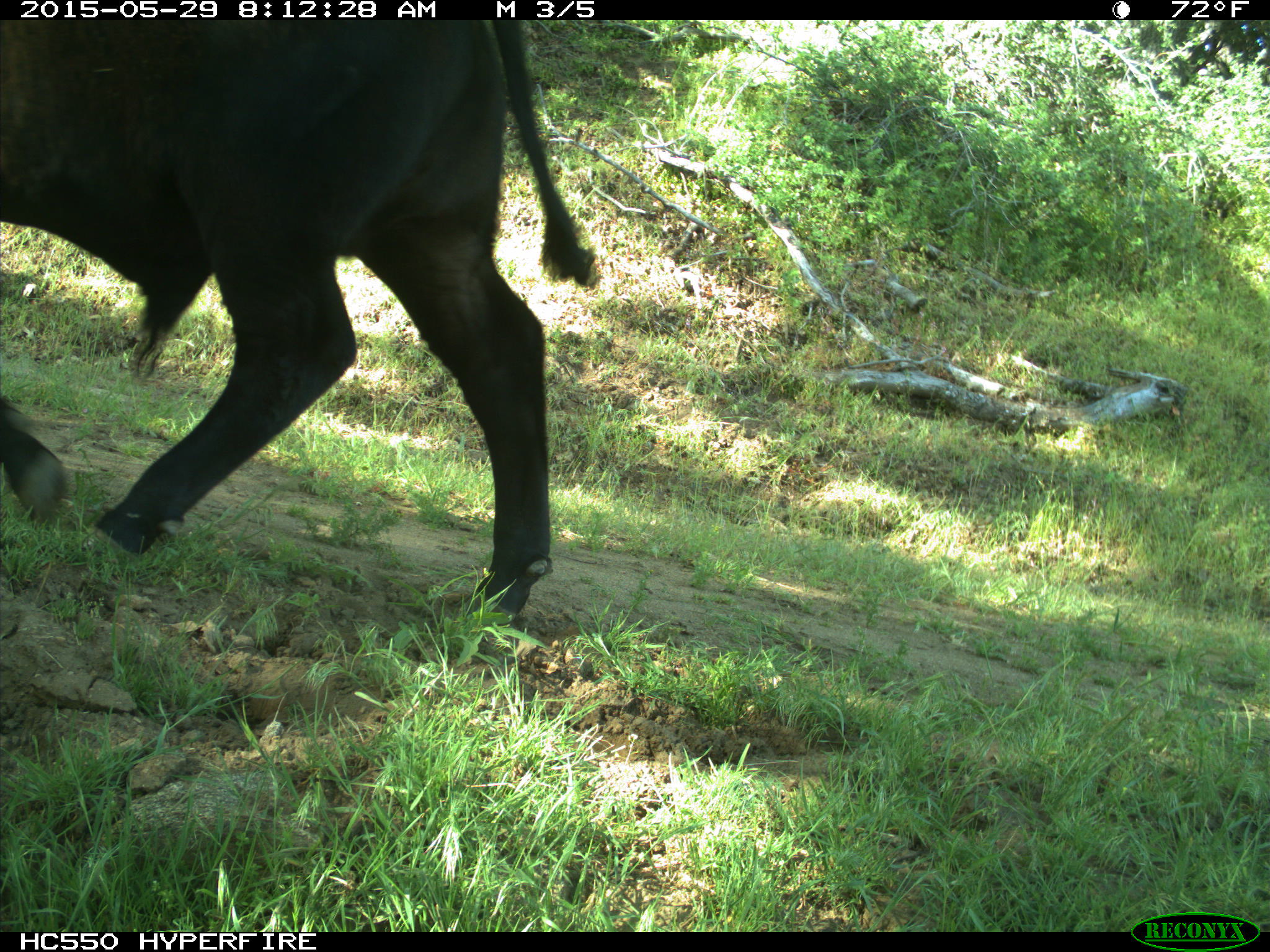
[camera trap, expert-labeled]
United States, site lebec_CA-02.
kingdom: Animalia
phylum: Chordata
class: Mammalia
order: Artiodactyla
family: Bovidae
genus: Bos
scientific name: Bos taurus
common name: domestic cow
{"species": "Bos taurus (domestic cow)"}